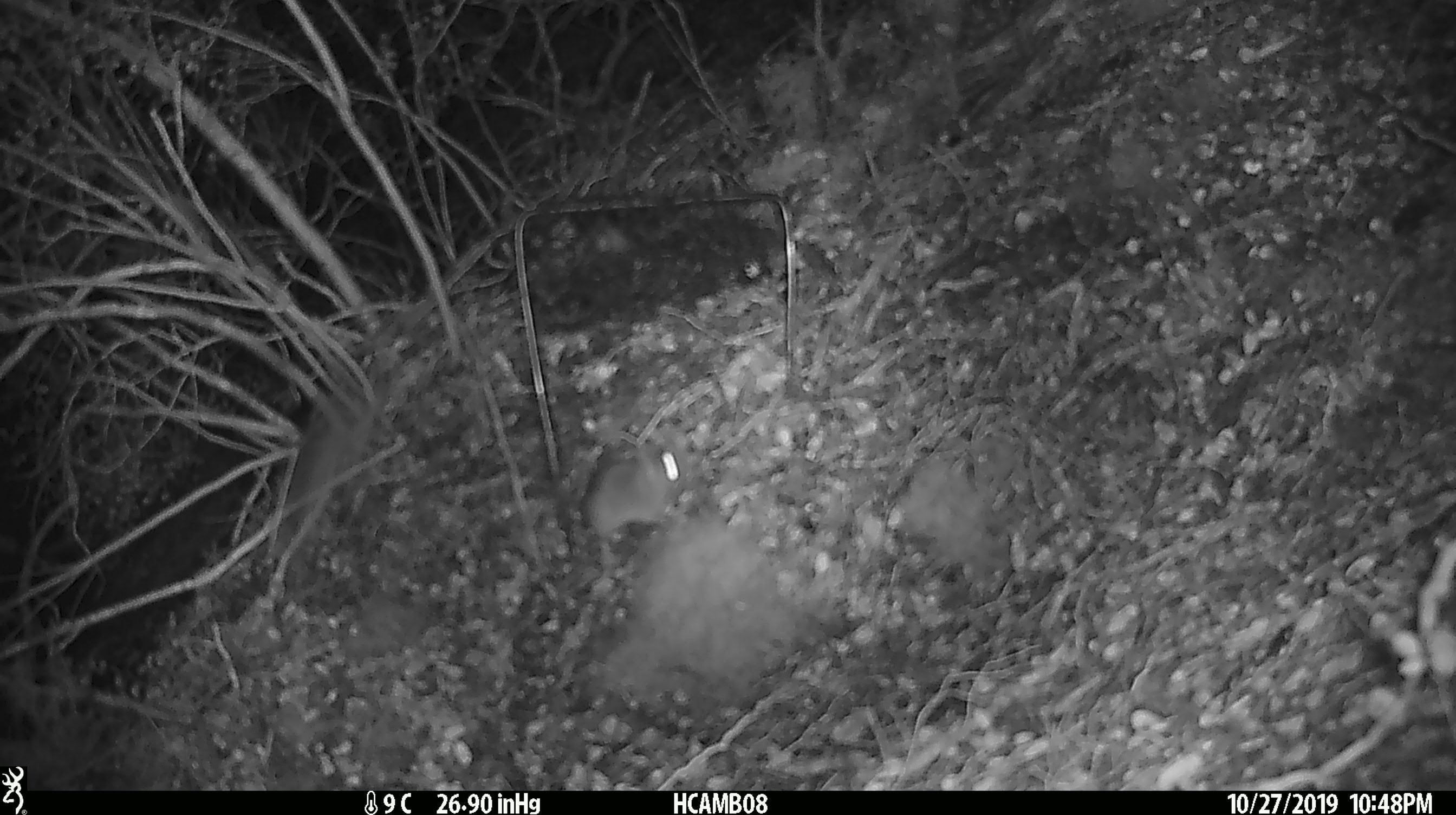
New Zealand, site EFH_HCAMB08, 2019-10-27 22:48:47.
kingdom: Animalia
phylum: Chordata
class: Mammalia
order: Rodentia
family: Muridae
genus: Mus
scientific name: Mus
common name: mouse